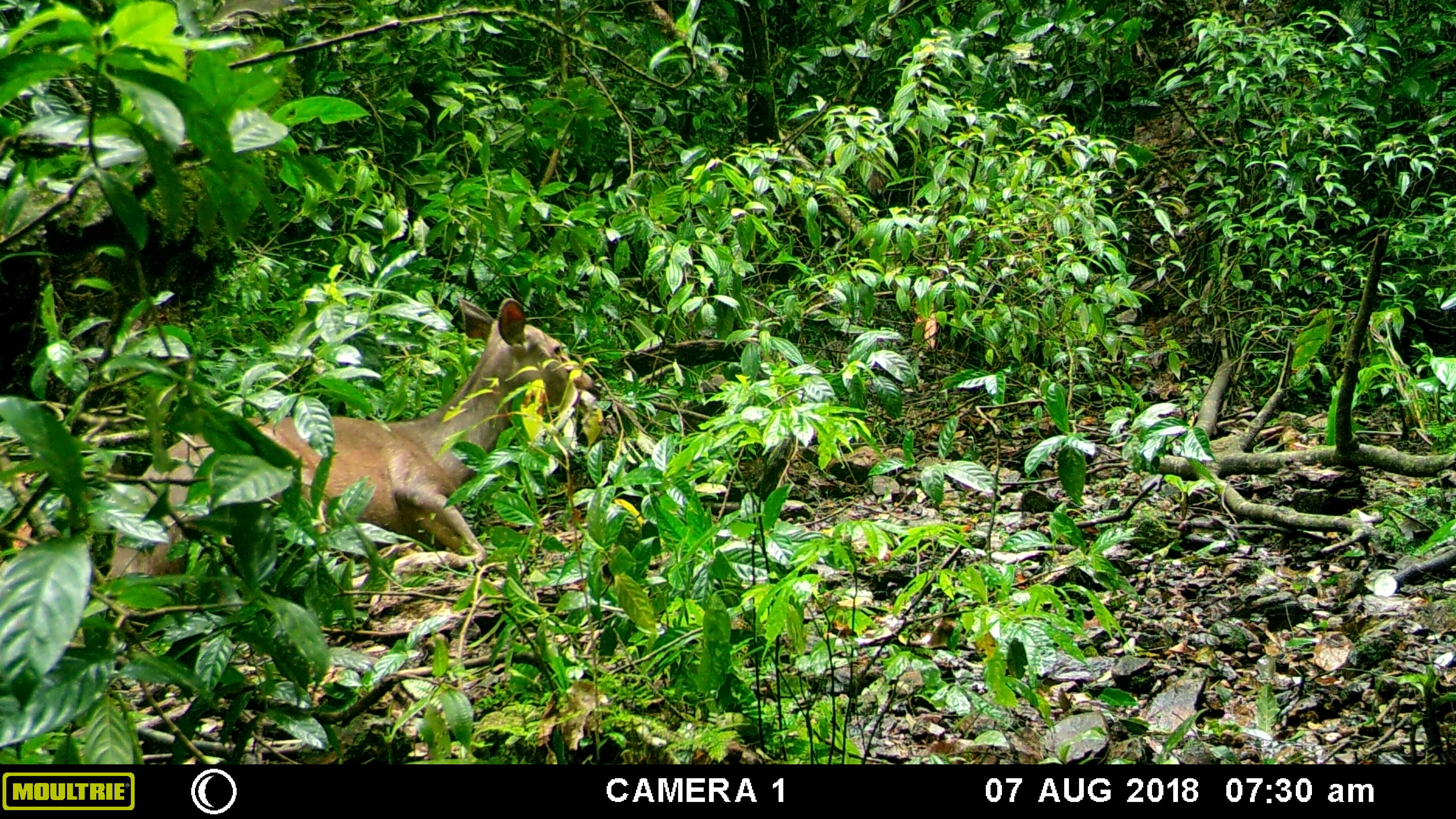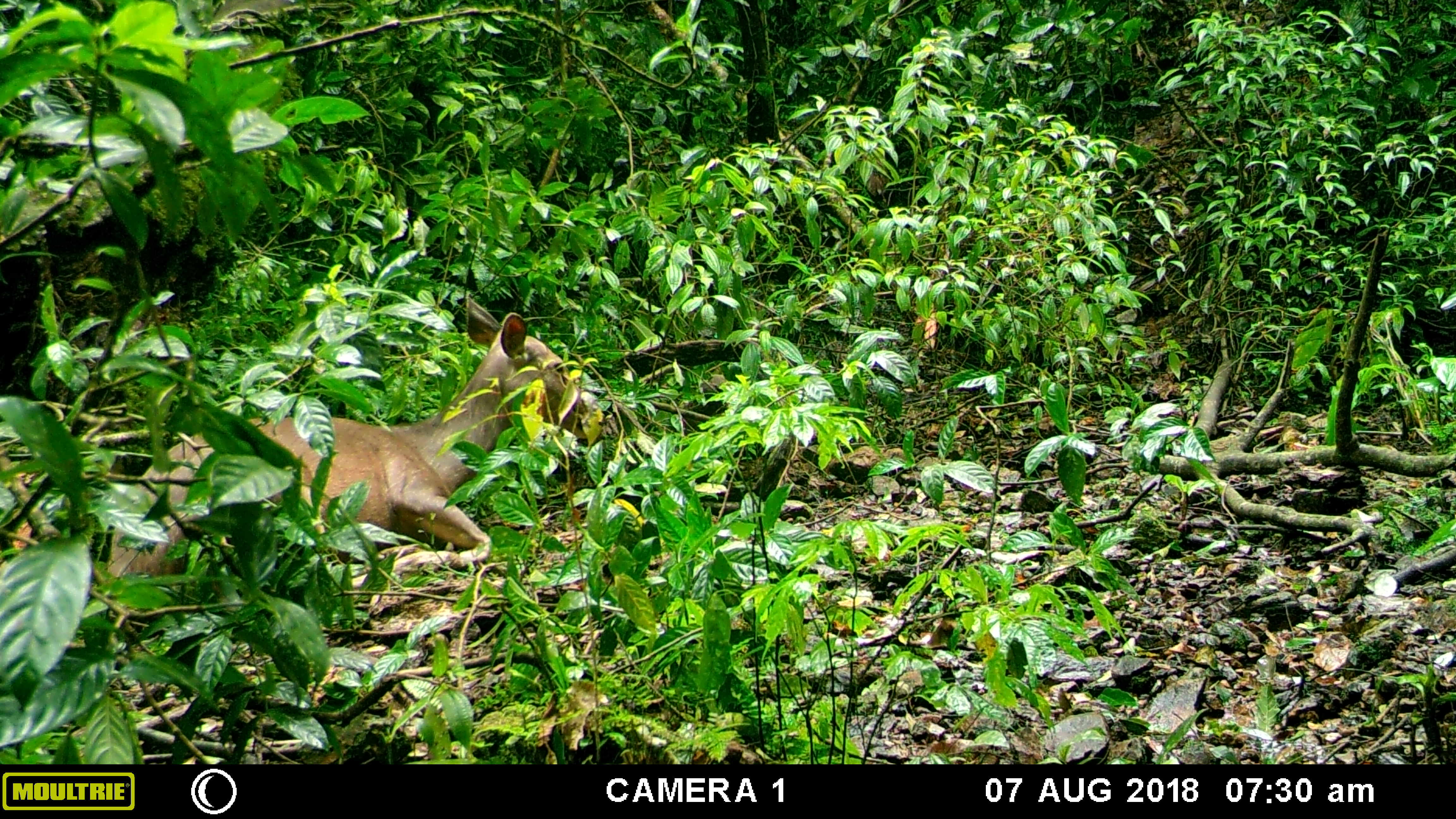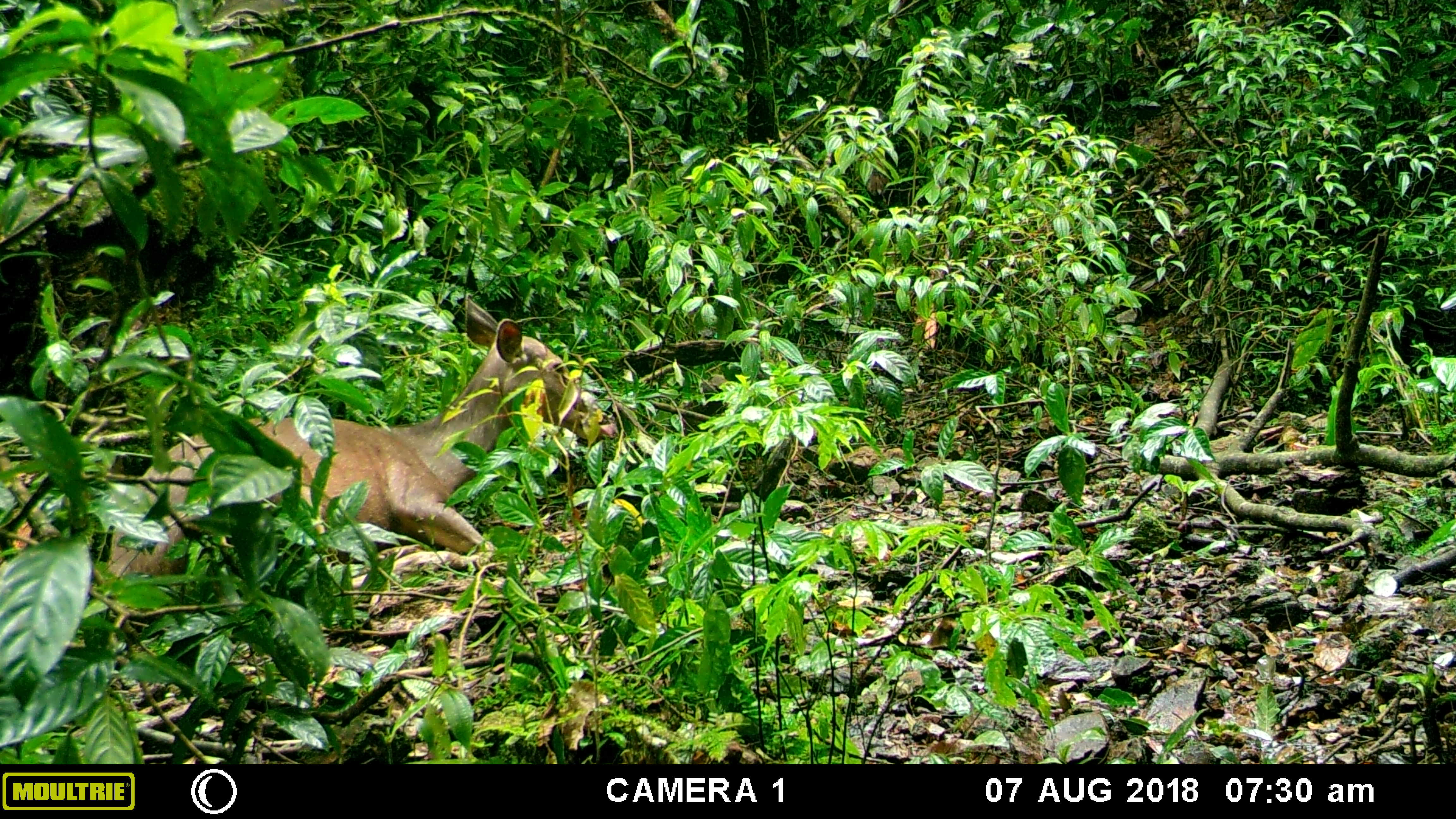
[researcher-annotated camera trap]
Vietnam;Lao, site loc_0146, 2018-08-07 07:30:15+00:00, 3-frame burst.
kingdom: Animalia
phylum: Chordata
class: Mammalia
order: Artiodactyla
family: Cervidae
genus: Rusa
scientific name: Rusa unicolor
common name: sambar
Sambar (Rusa unicolor). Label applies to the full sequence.